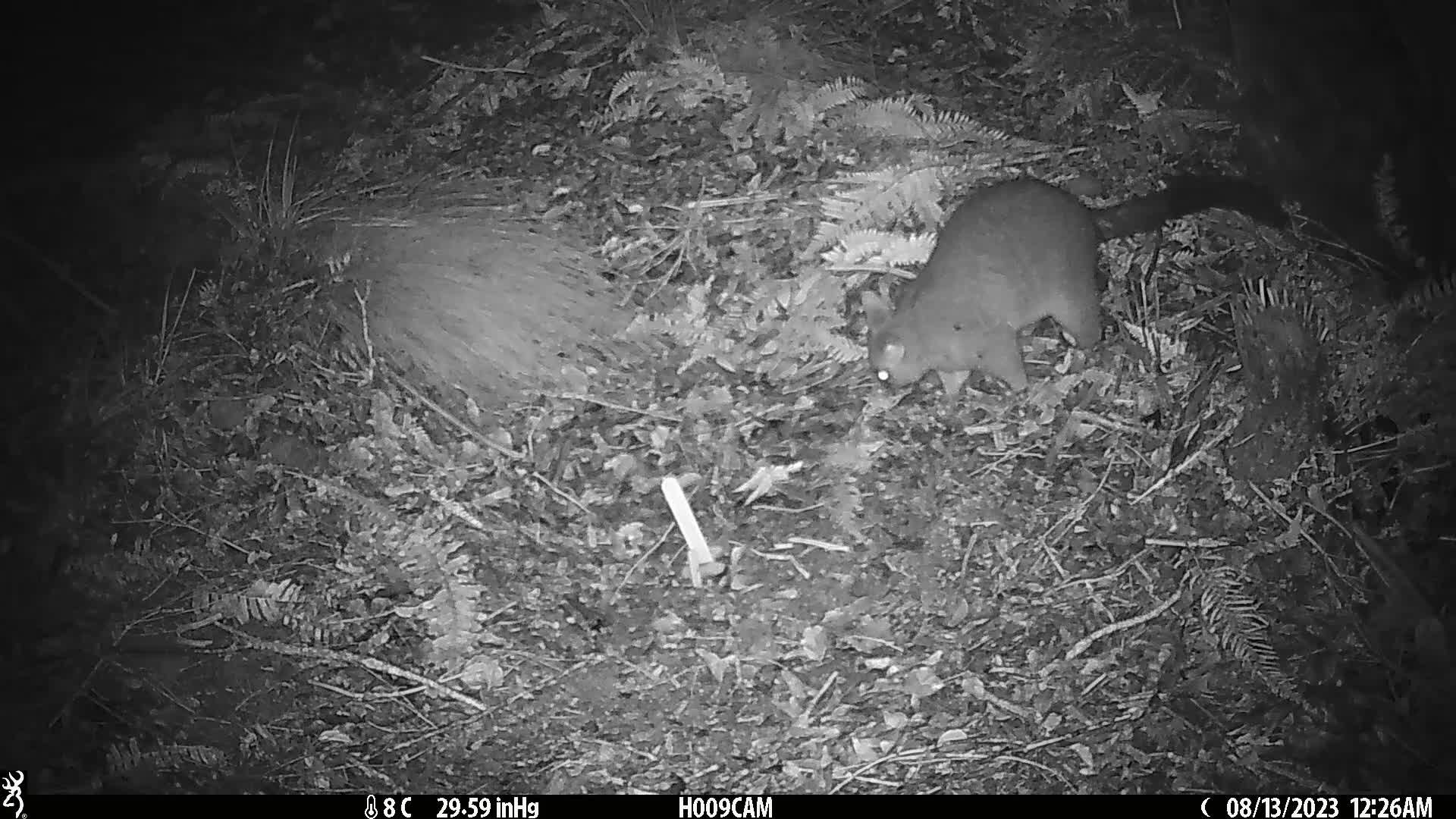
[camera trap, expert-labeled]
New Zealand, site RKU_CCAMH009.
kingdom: Animalia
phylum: Chordata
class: Mammalia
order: Diprotodontia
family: Phalangeridae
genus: Trichosurus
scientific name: Trichosurus vulpecula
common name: common brushtail possum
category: possum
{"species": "possum (common brushtail possum) (Trichosurus vulpecula)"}